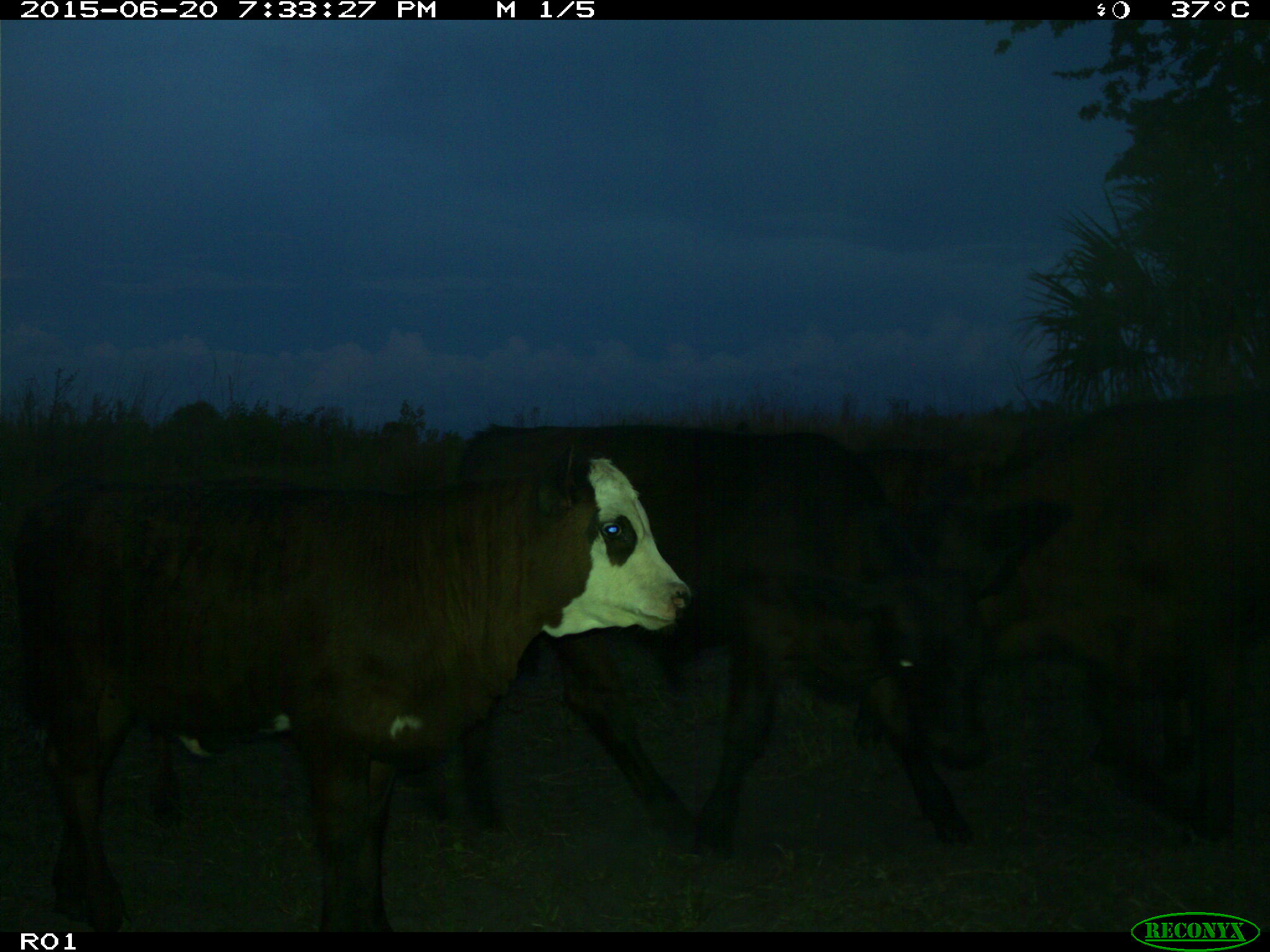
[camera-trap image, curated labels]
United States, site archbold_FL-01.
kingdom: Animalia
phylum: Chordata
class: Mammalia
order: Artiodactyla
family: Bovidae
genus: Bos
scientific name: Bos taurus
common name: domestic cow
Bos taurus (domestic cow).